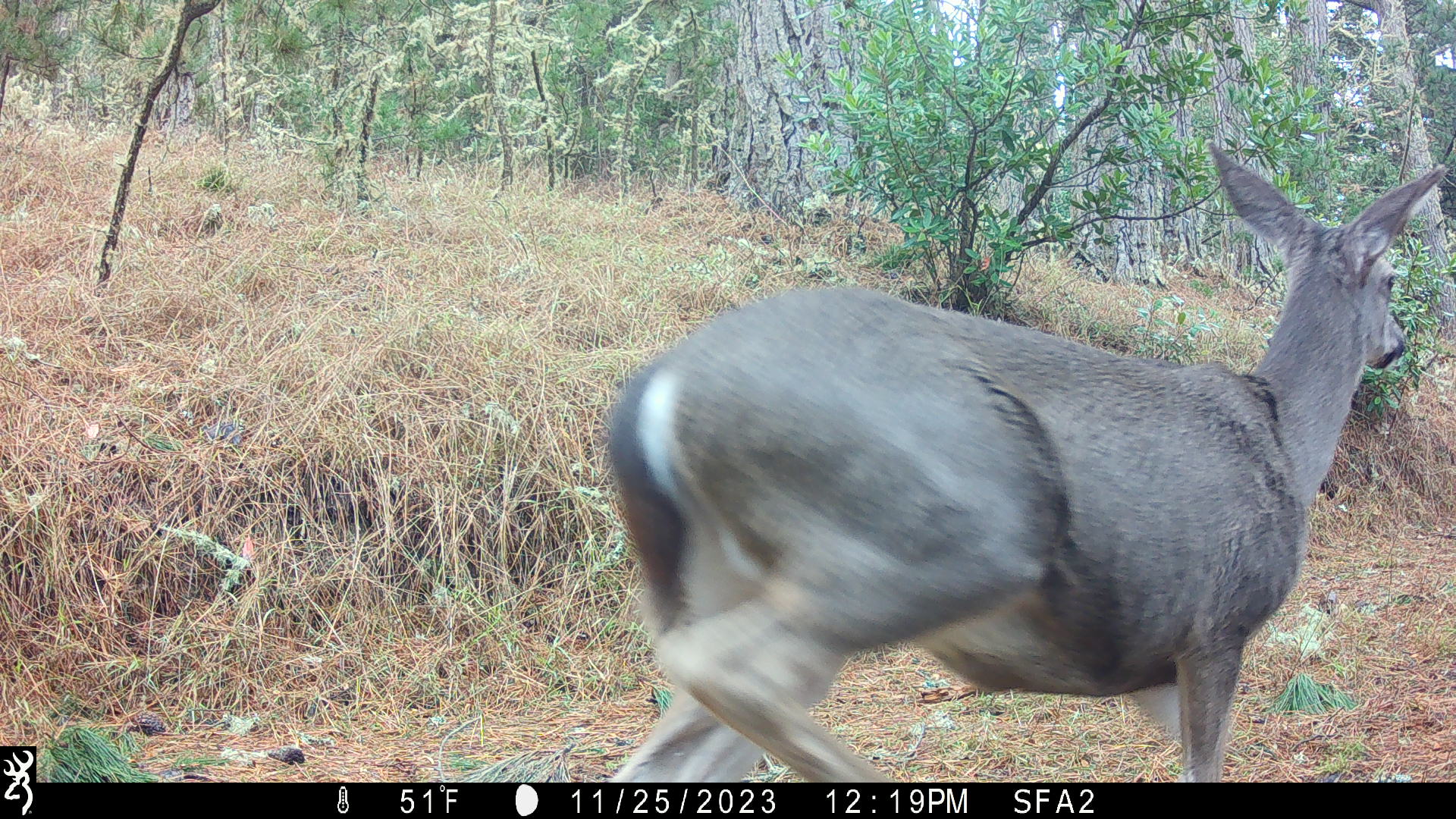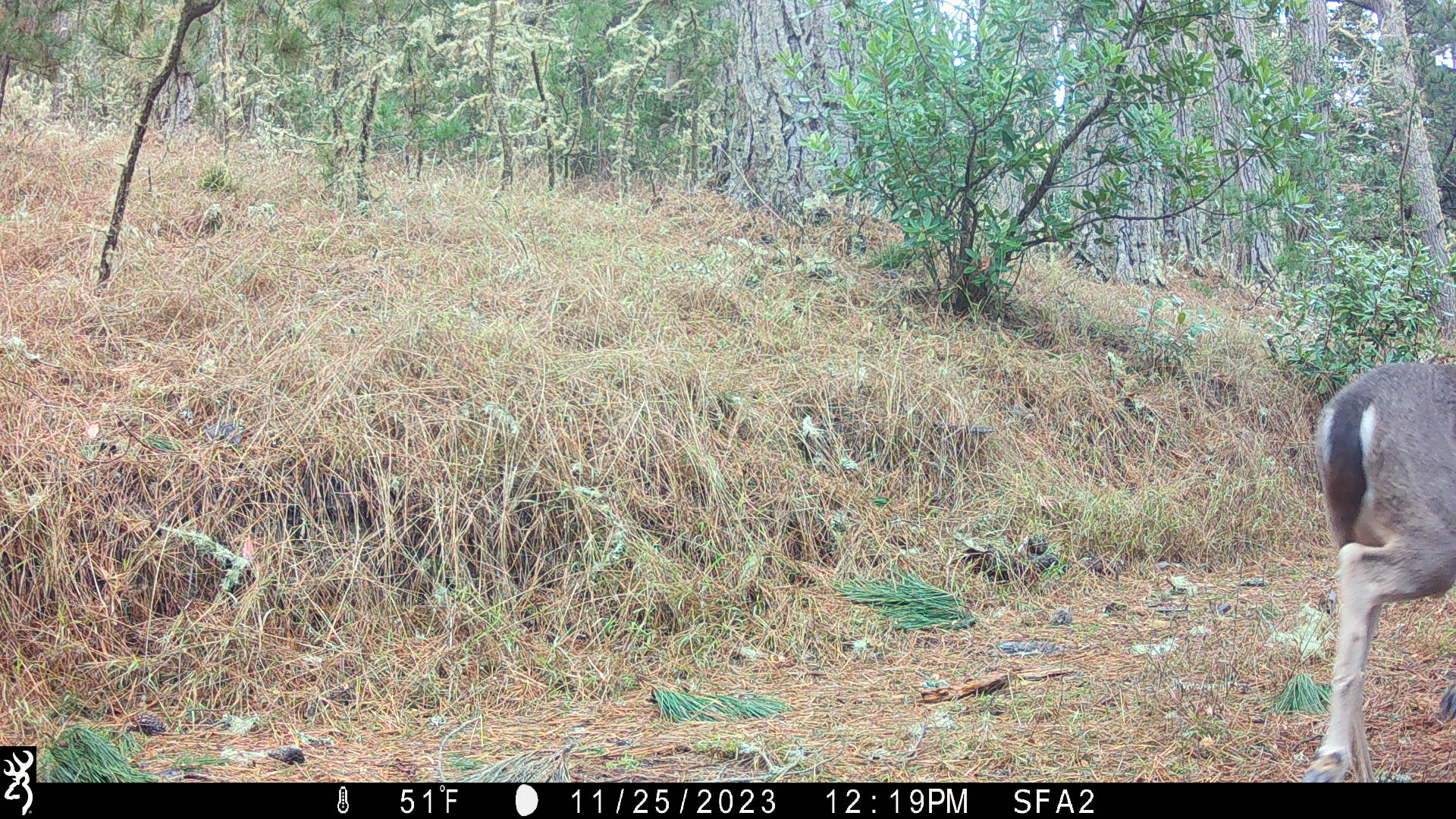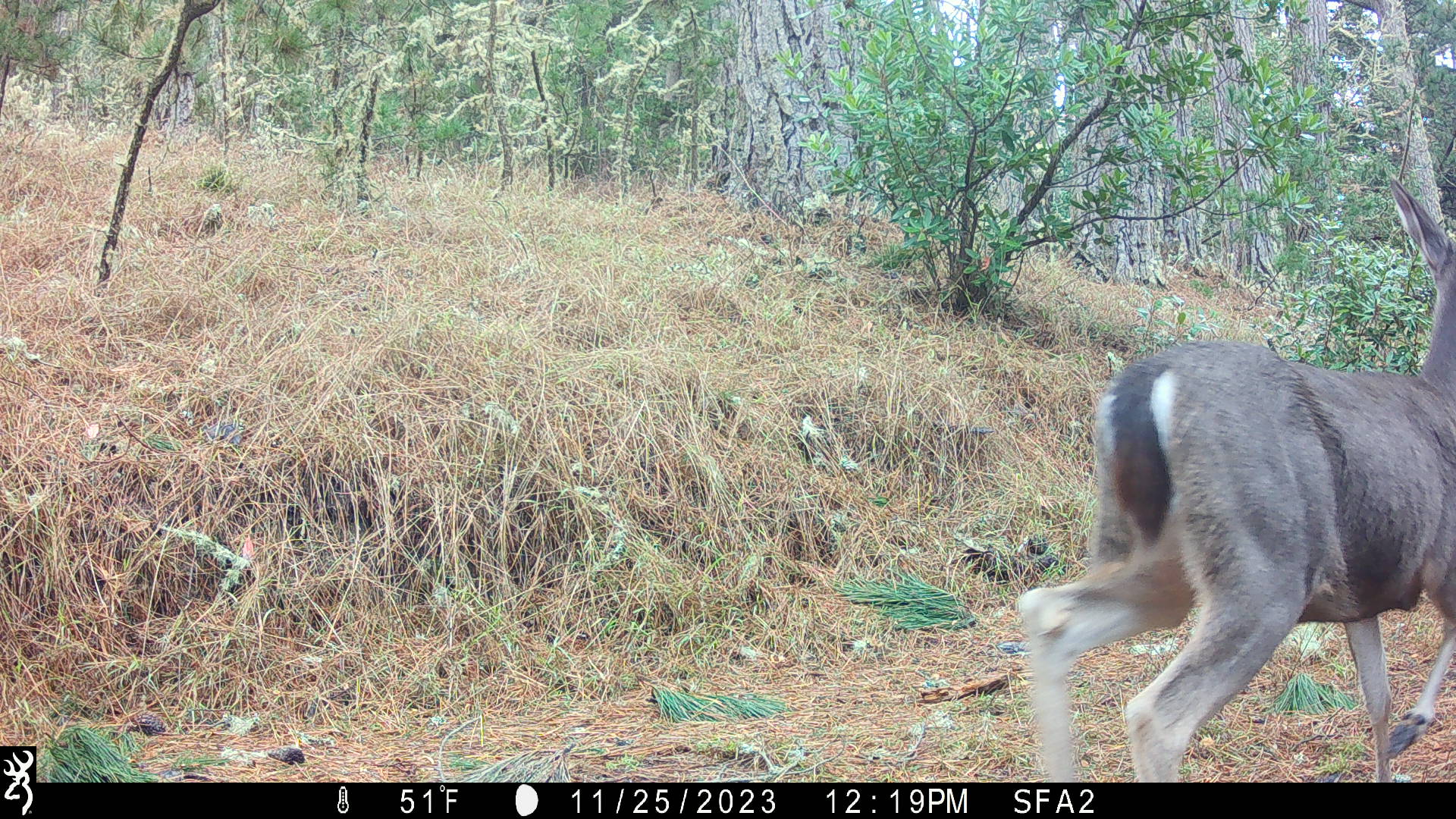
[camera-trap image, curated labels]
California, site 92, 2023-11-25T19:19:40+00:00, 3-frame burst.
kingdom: Animalia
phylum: Chordata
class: Mammalia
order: Artiodactyla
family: Cervidae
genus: Odocoileus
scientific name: Odocoileus hemionus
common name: mule deer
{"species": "mule deer (Odocoileus hemionus)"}